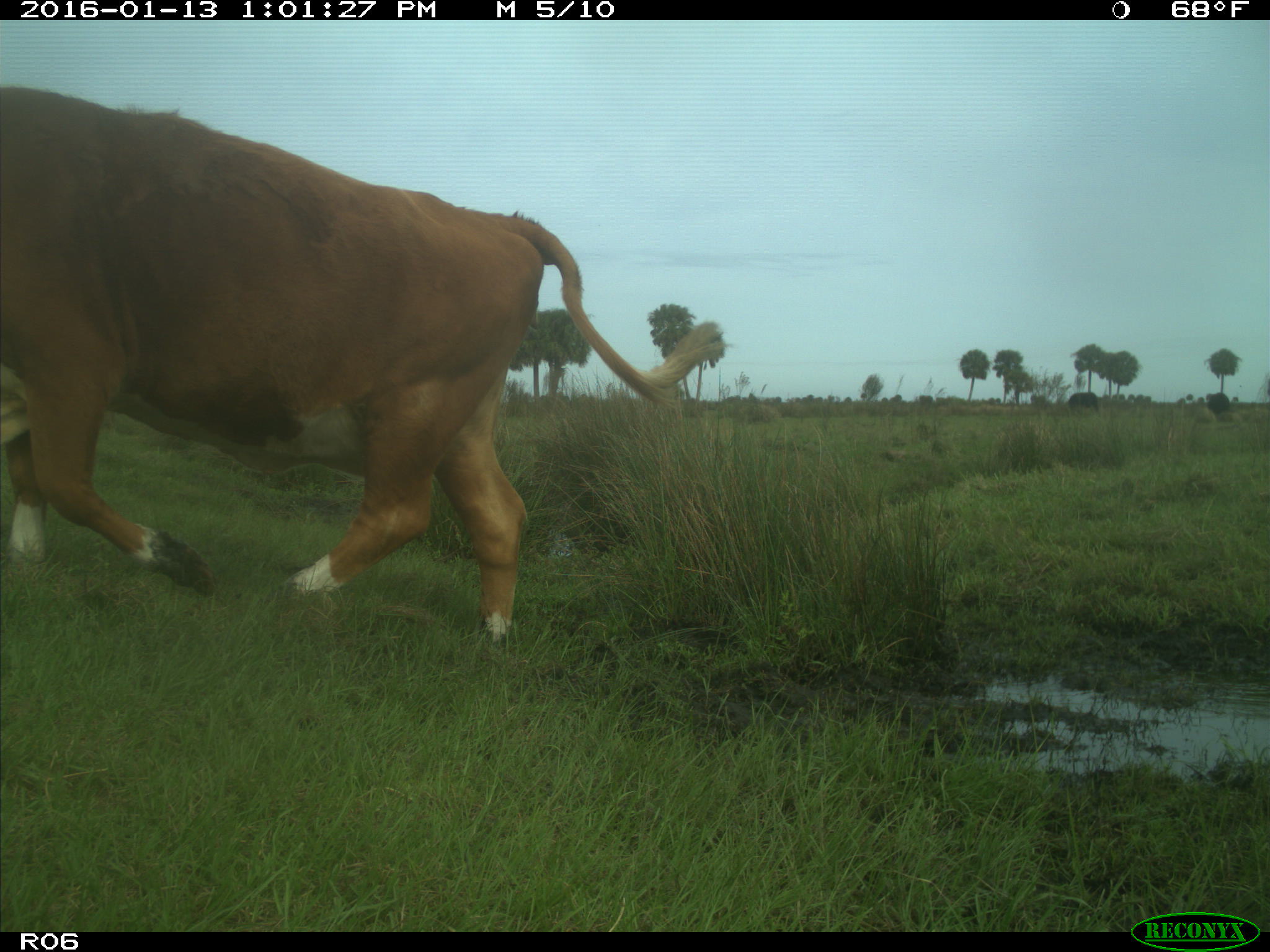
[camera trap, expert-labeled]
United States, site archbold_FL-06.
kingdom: Animalia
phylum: Chordata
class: Mammalia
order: Artiodactyla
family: Bovidae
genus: Bos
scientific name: Bos taurus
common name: domestic cow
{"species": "Bos taurus (domestic cow)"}